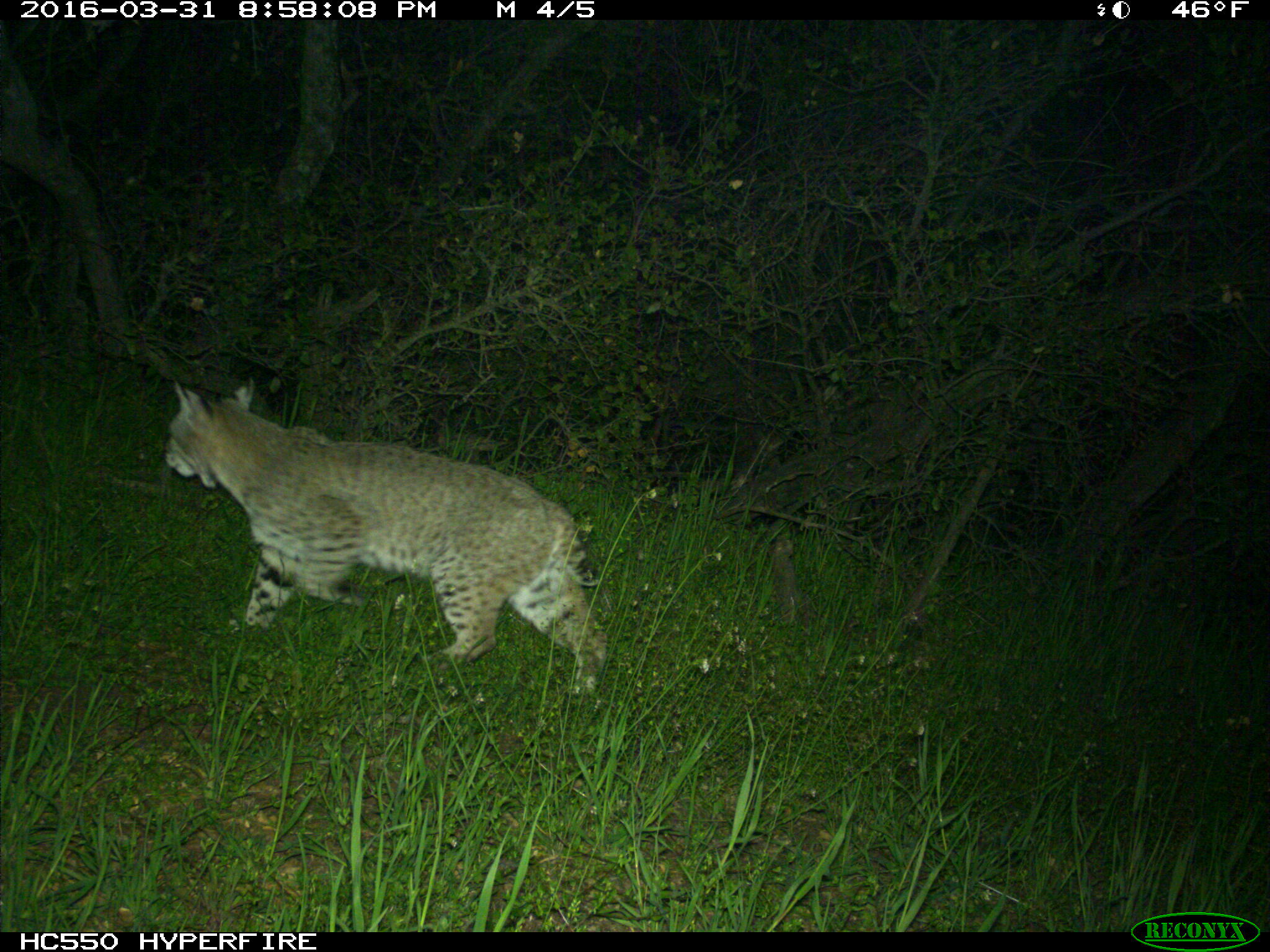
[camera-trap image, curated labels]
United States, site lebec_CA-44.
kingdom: Animalia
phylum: Chordata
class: Mammalia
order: Carnivora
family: Felidae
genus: Lynx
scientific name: Lynx rufus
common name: bobcat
Lynx rufus (bobcat).